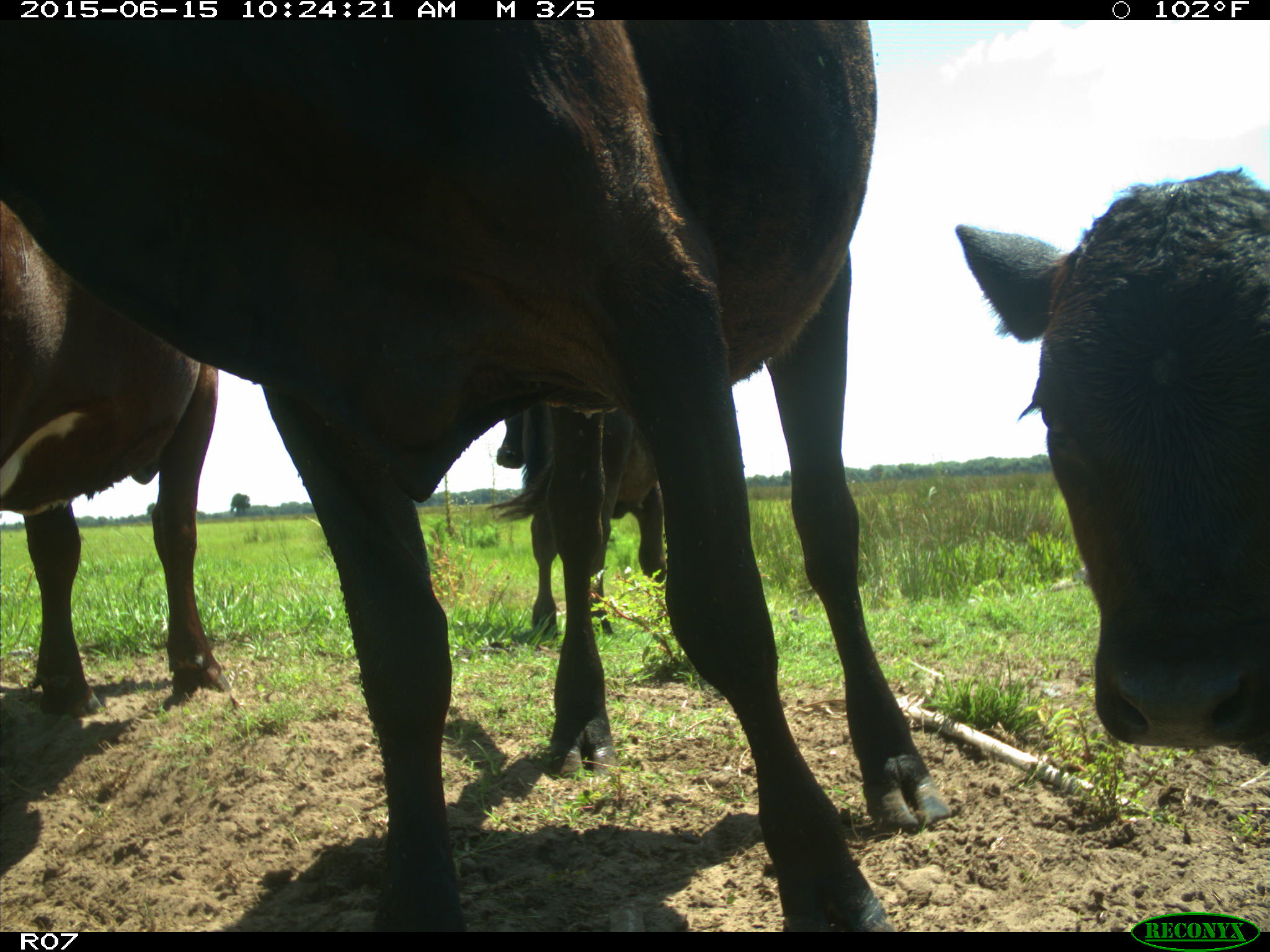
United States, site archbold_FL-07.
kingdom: Animalia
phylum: Chordata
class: Mammalia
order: Artiodactyla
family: Bovidae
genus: Bos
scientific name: Bos taurus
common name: domestic cow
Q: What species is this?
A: Bos taurus (domestic cow).